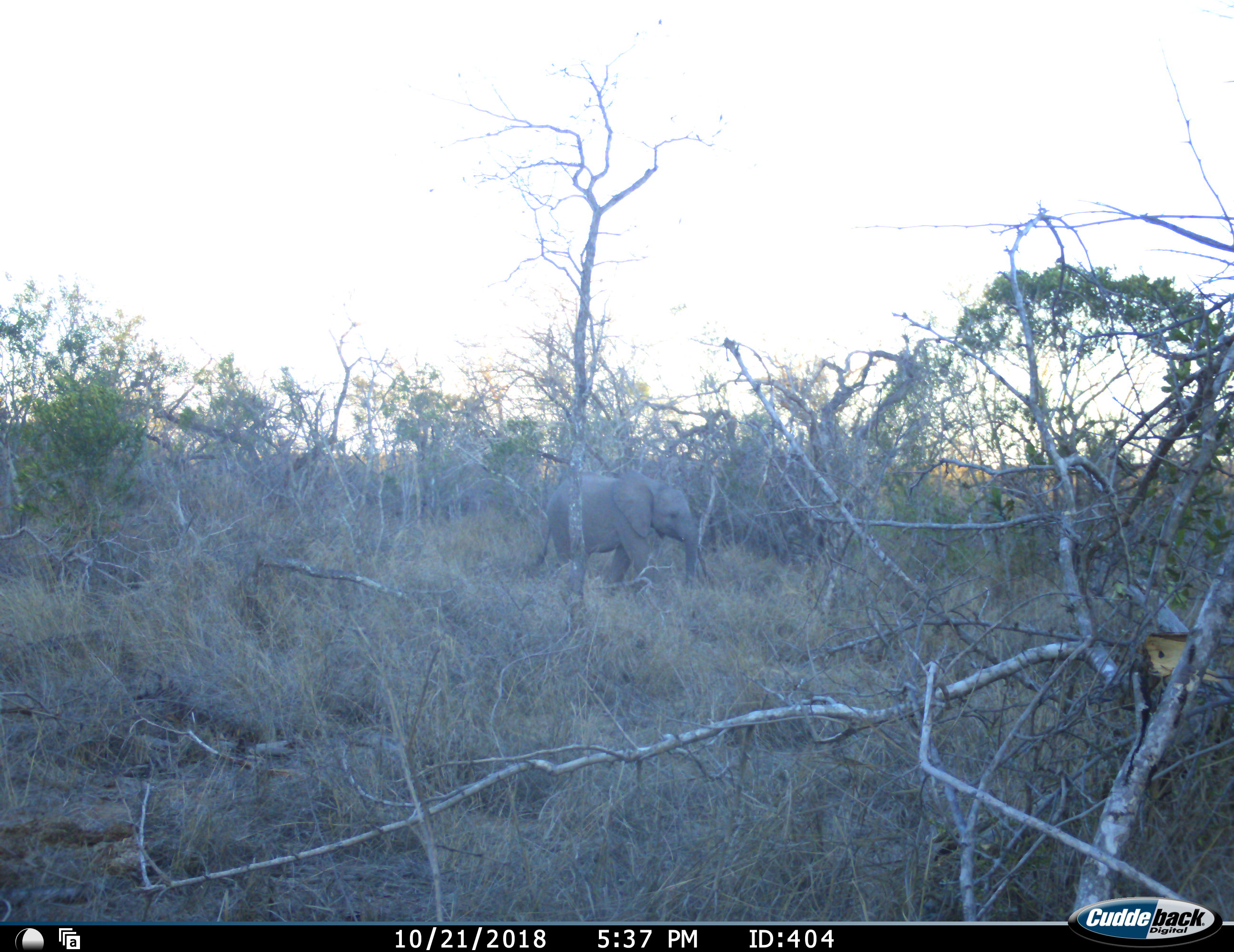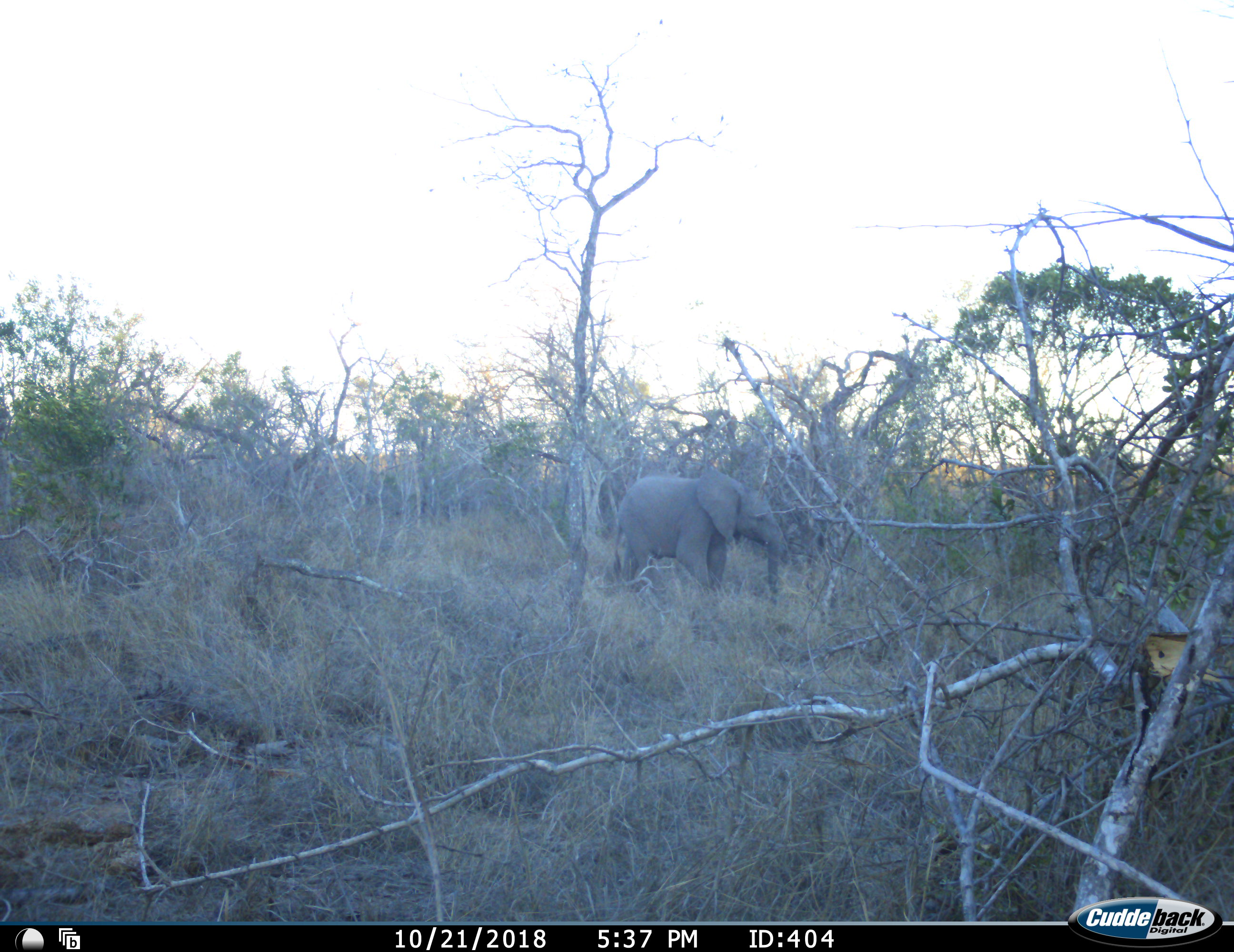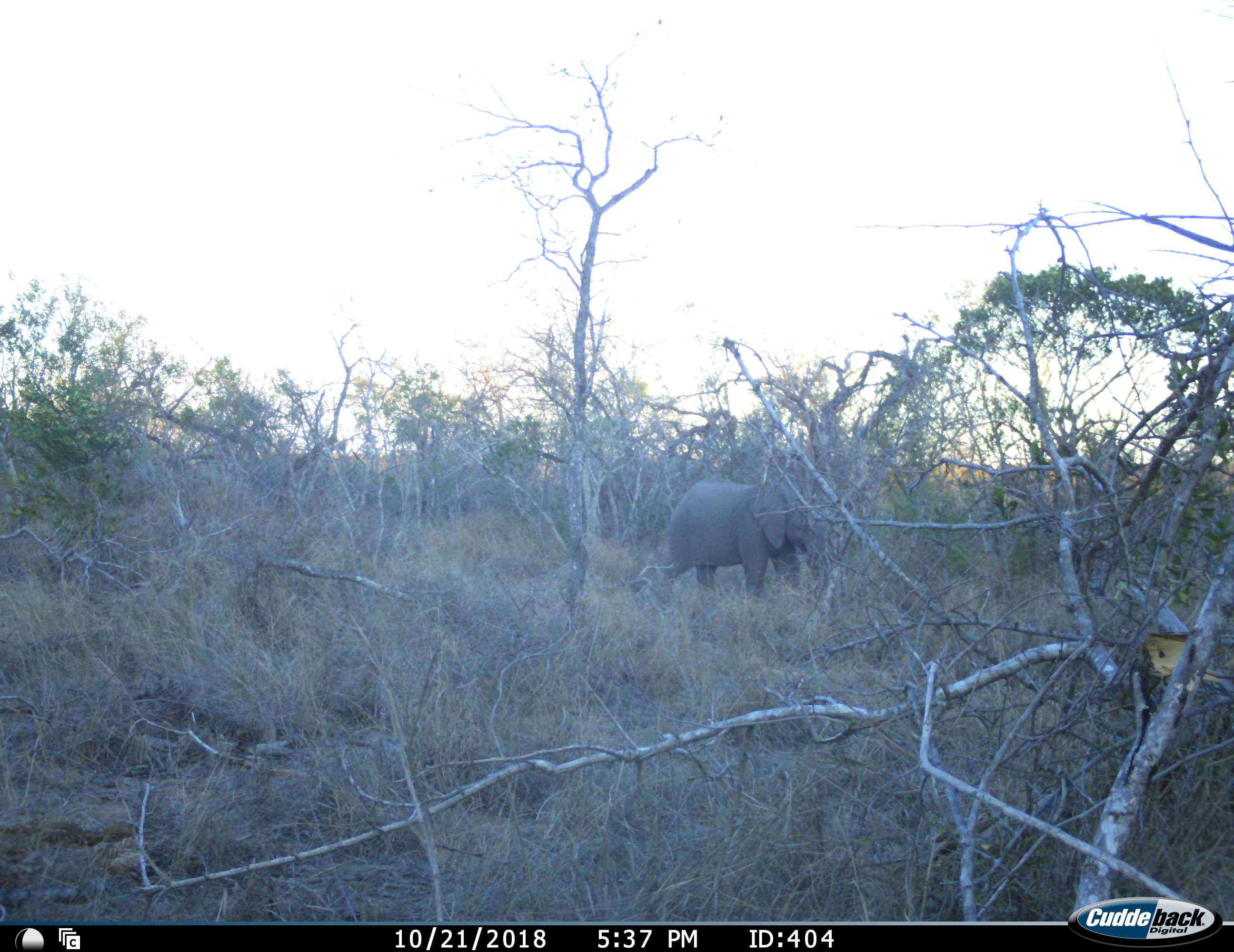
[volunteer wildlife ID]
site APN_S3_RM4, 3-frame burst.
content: unidentified animal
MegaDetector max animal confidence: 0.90